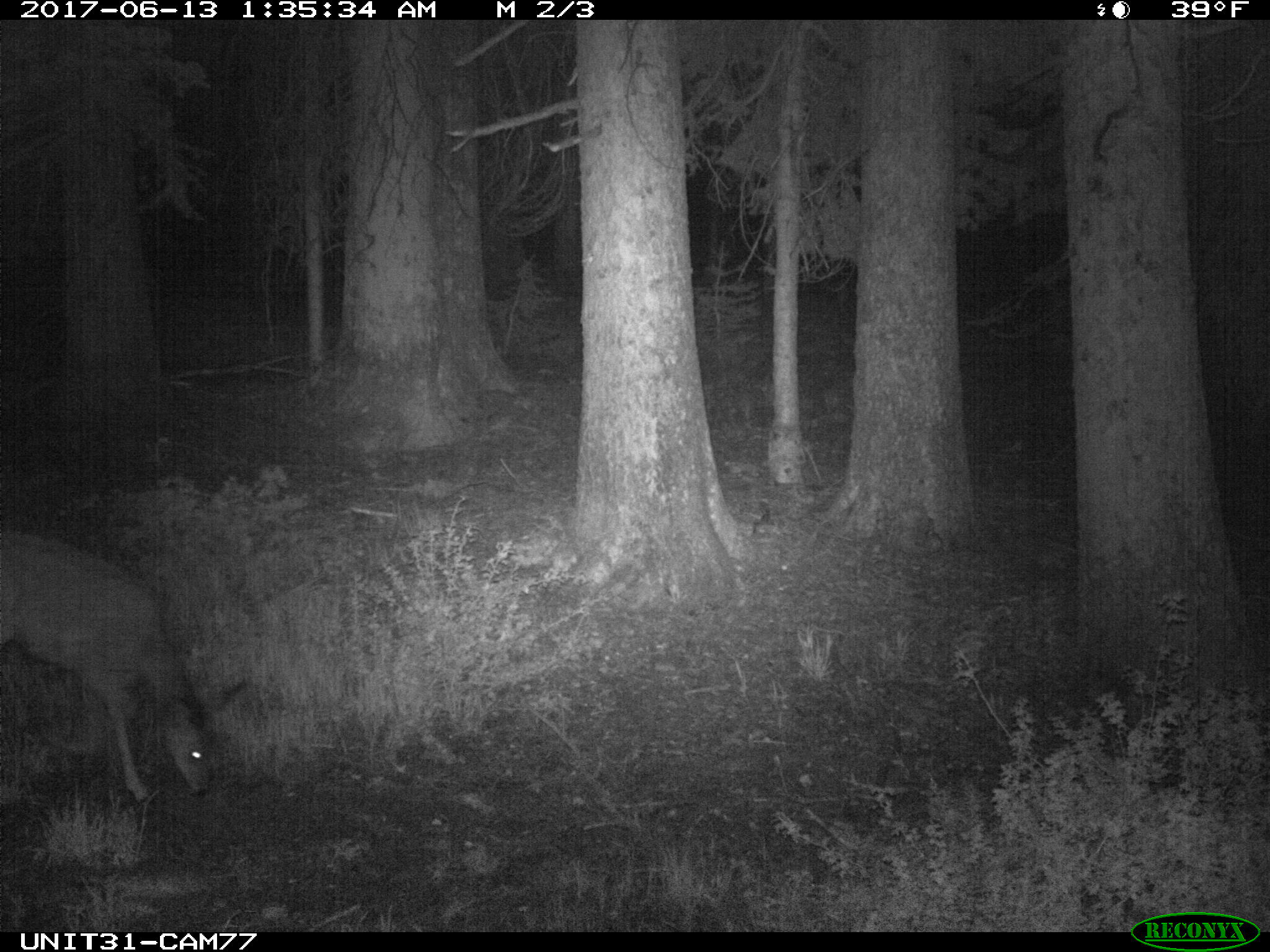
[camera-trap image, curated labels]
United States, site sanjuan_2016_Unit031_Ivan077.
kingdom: Animalia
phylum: Chordata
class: Mammalia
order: Artiodactyla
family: Cervidae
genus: Odocoileus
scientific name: Odocoileus hemionus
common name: mule deer